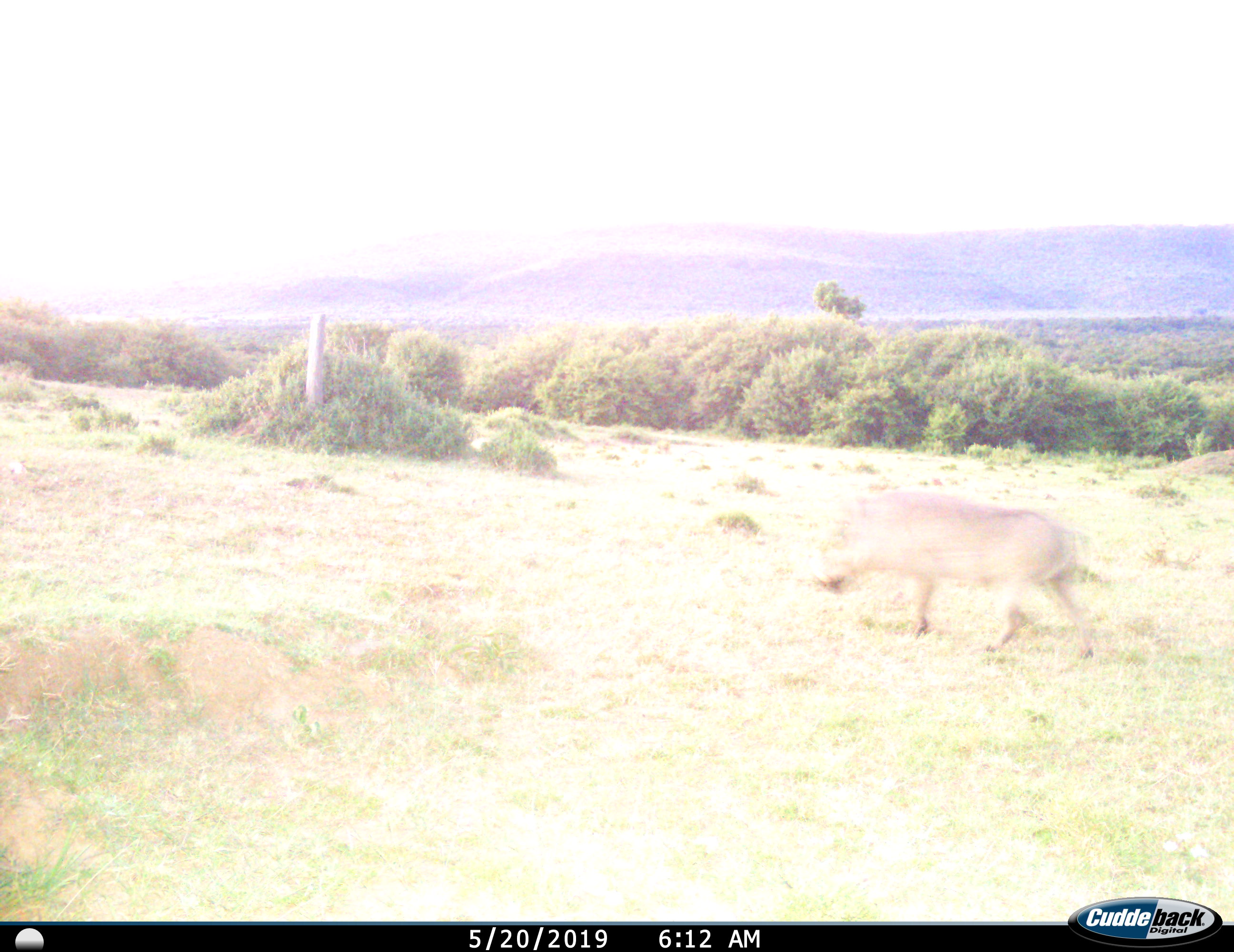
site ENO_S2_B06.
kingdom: Animalia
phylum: Chordata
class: Mammalia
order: Artiodactyla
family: Suidae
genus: Phacochoerus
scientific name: Phacochoerus africanus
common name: warthog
Warthog (Phacochoerus africanus), count 1. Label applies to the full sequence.